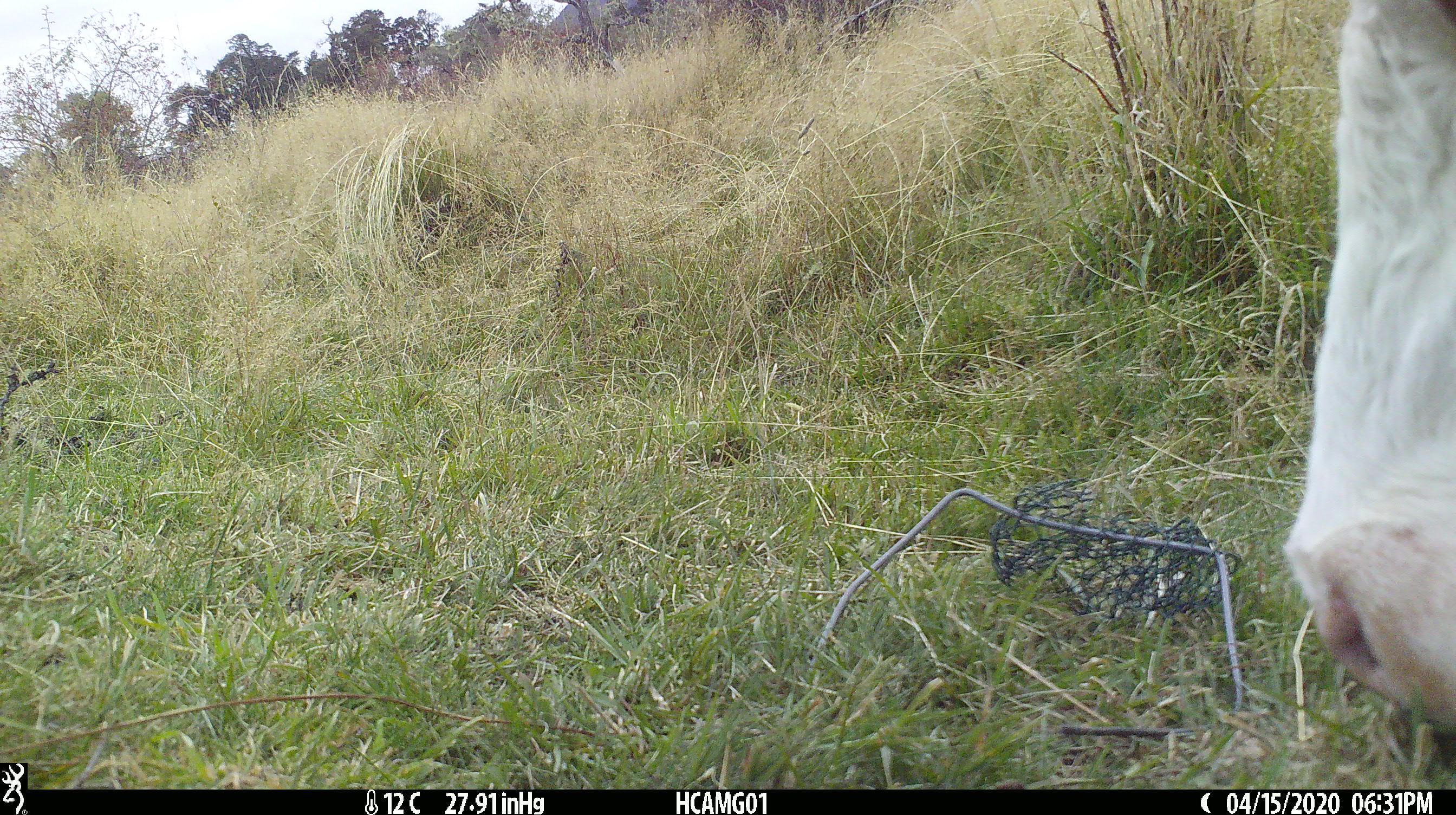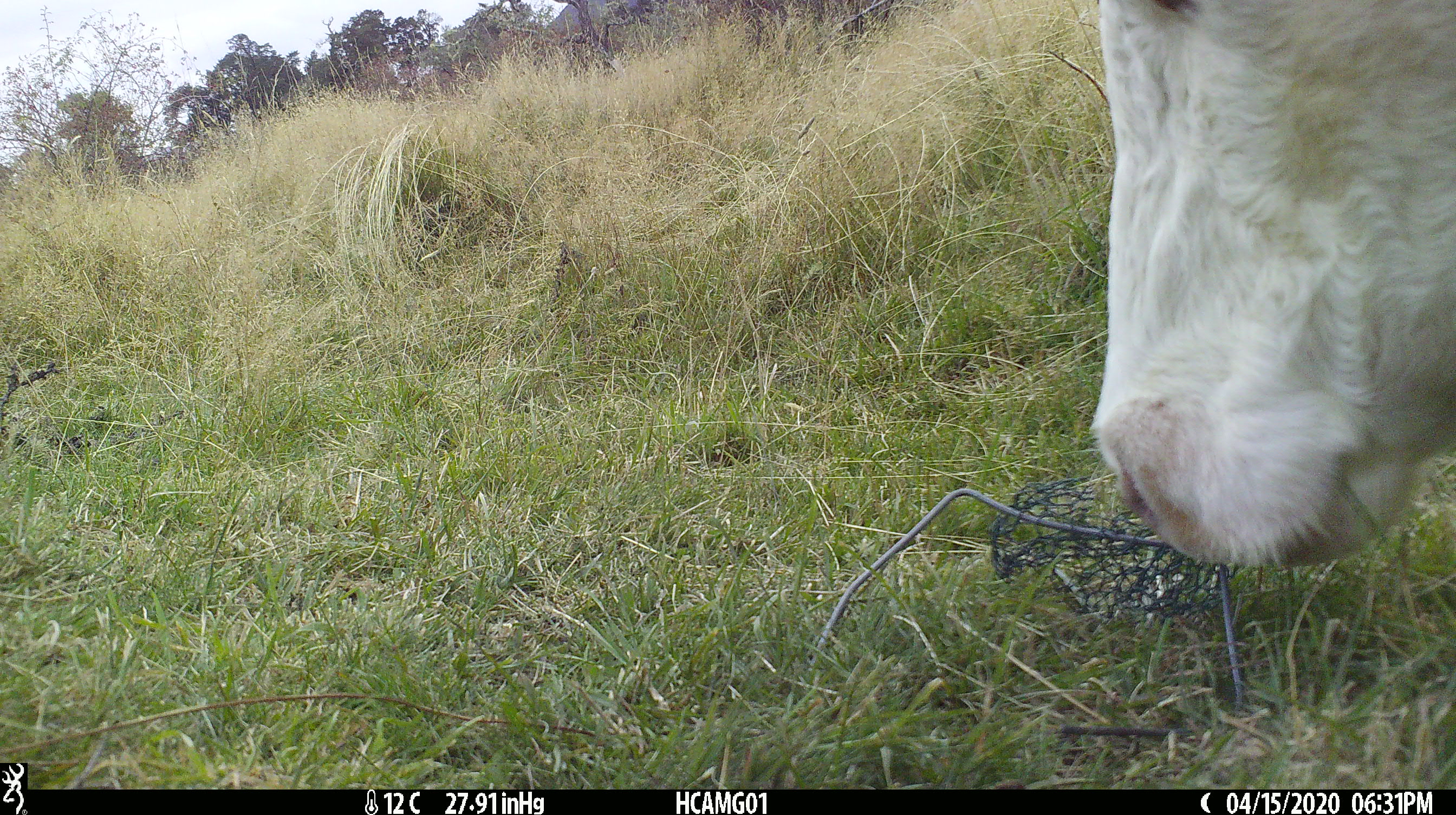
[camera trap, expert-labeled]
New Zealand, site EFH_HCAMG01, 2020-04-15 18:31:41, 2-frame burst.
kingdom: Animalia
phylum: Chordata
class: Mammalia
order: Artiodactyla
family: Bovidae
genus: Bos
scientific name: Bos taurus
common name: domestic cow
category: cow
Cow (domestic cow) (Bos taurus).